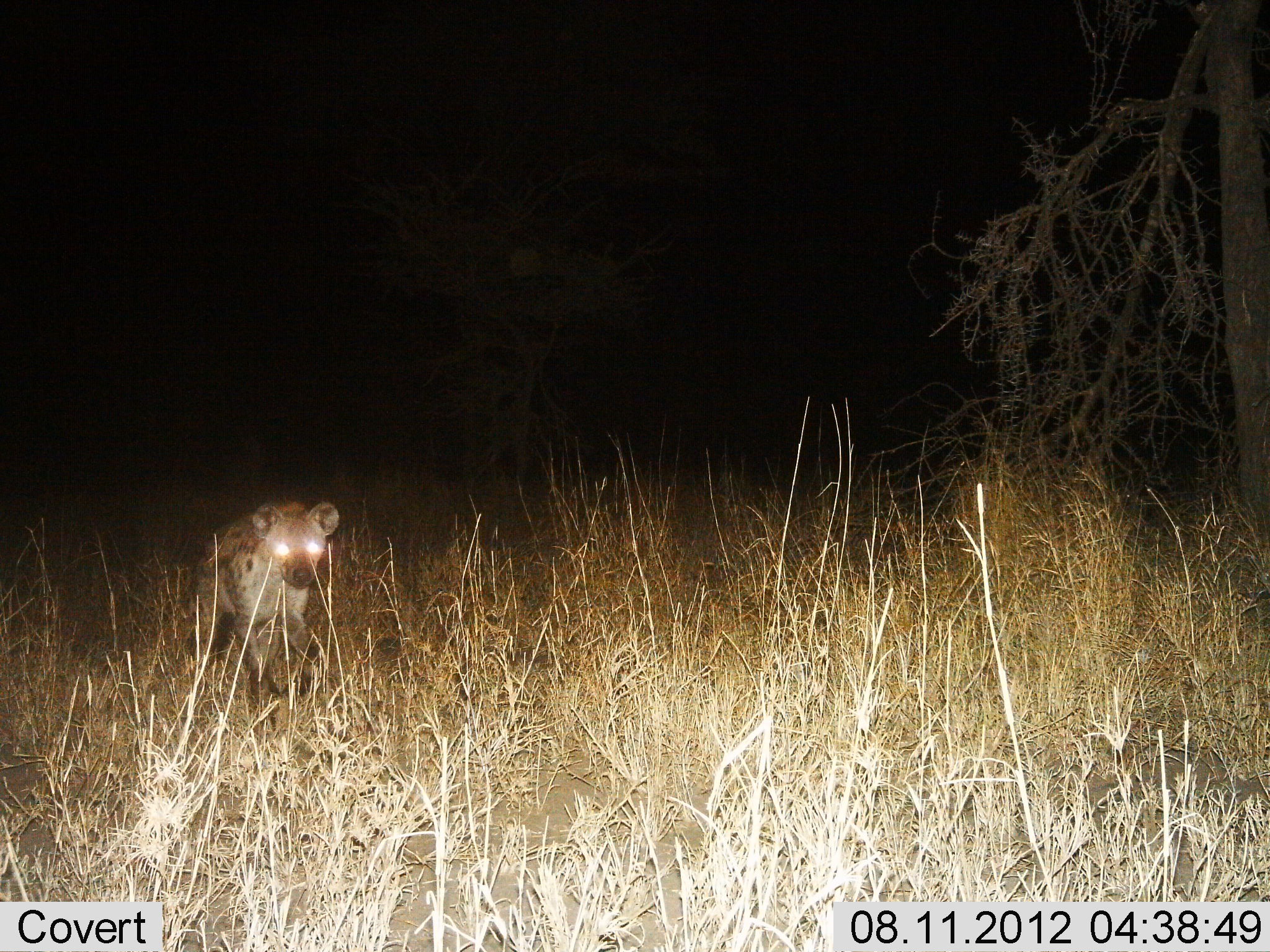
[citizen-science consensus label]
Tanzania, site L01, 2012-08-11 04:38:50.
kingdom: Animalia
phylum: Chordata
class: Mammalia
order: Carnivora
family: Hyaenidae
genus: Crocuta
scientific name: Crocuta crocuta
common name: spotted hyena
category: hyenaspotted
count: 1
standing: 50%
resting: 0%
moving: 50%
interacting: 0%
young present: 0%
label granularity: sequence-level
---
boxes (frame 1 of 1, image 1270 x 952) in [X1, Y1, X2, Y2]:
animal: [182, 499, 342, 733]